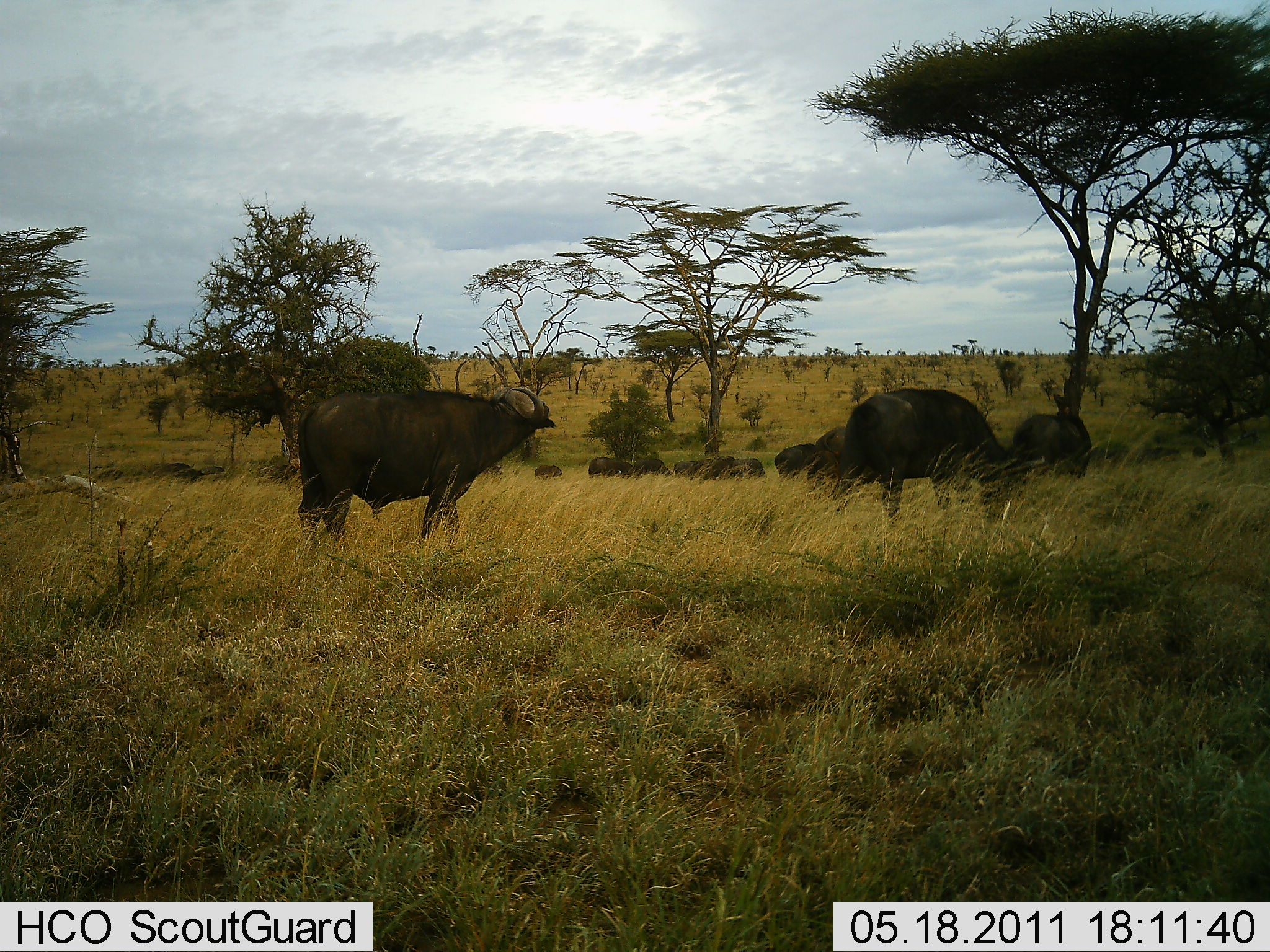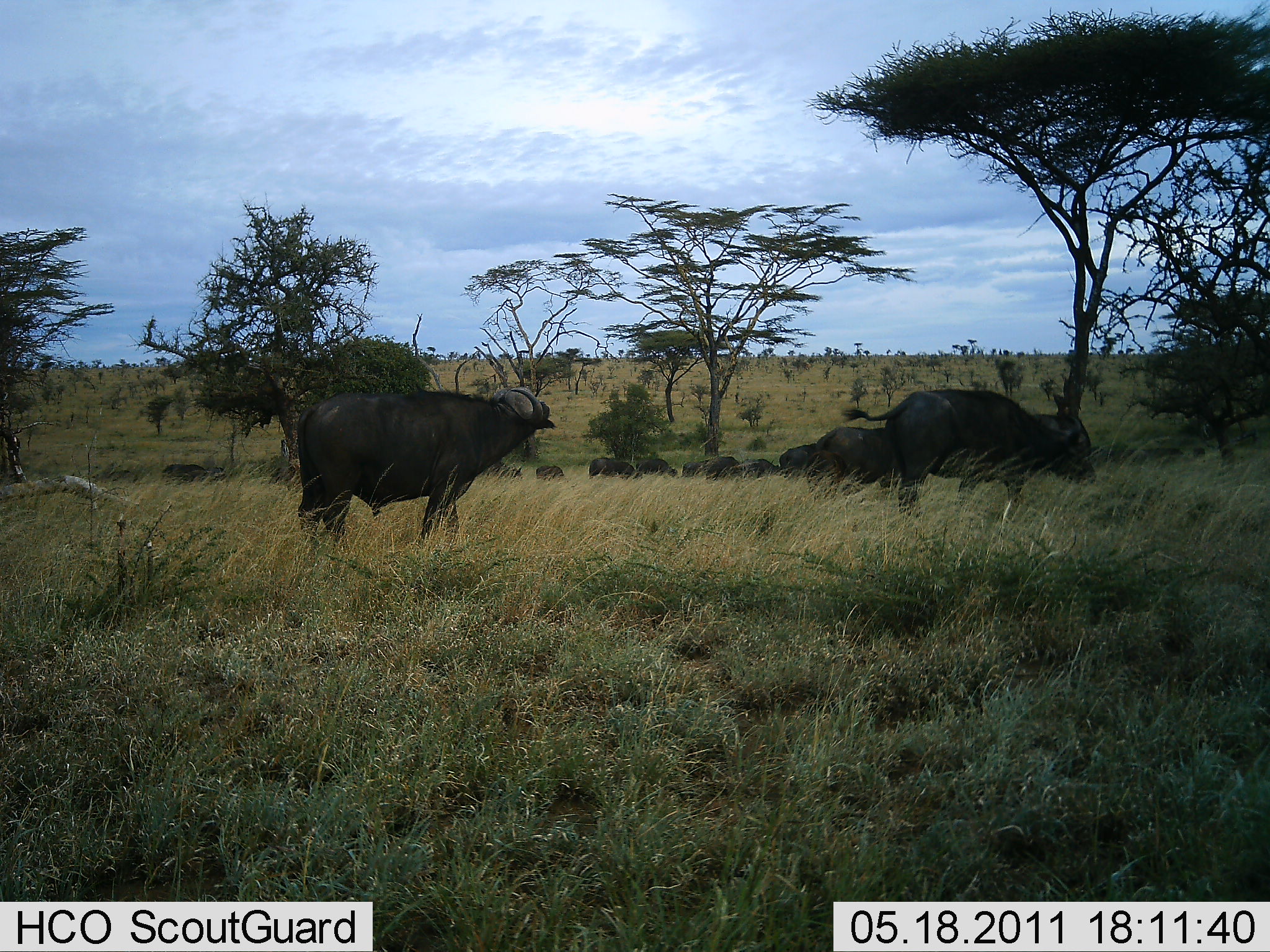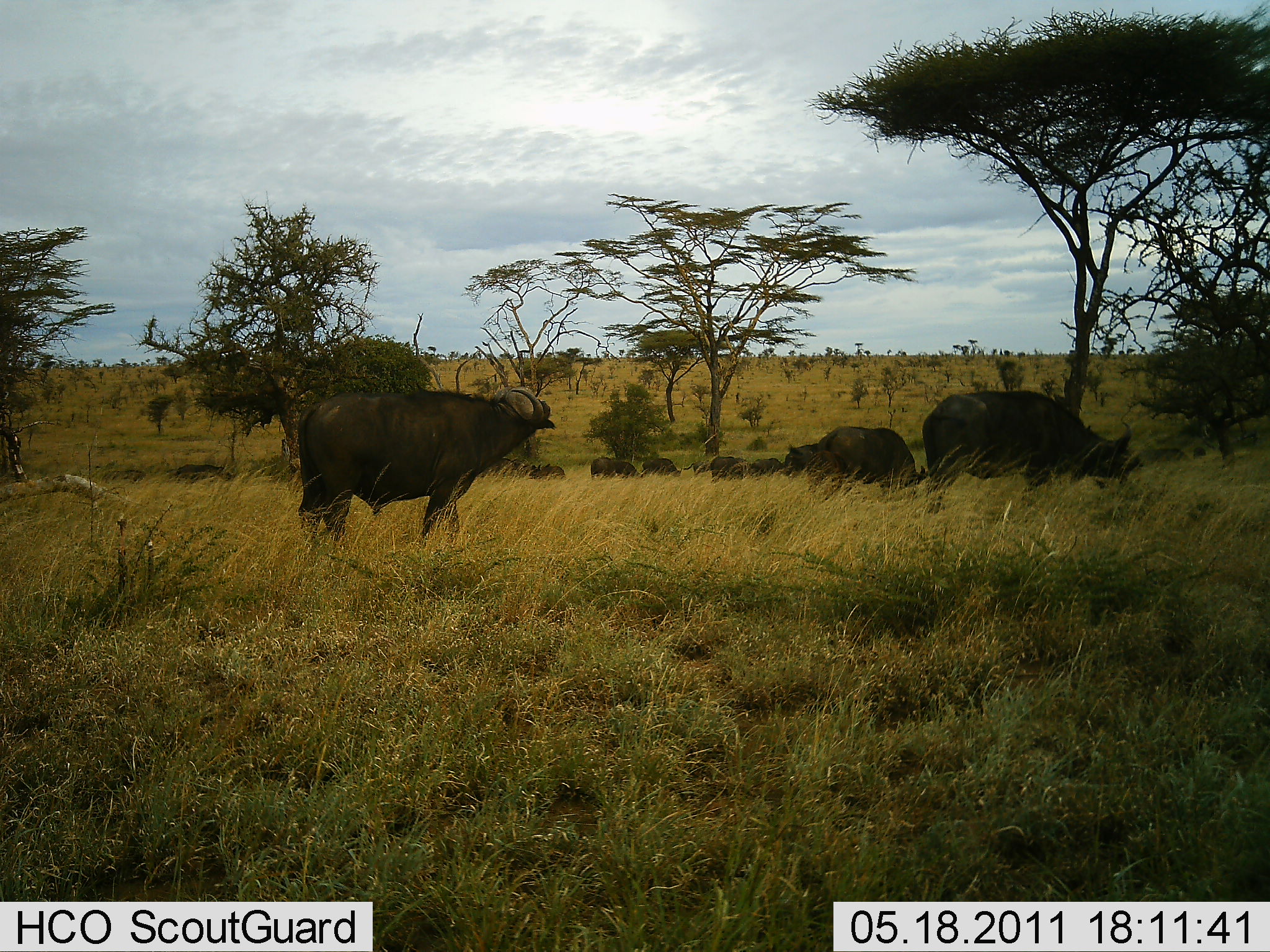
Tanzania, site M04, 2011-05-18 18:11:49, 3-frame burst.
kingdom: Animalia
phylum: Chordata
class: Mammalia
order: Artiodactyla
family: Bovidae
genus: Syncerus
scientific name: Syncerus caffer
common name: cape buffalo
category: buffalo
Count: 11-50.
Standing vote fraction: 75%.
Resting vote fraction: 0%.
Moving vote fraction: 67%.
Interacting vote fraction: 0%.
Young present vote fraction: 0%.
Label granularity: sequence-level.